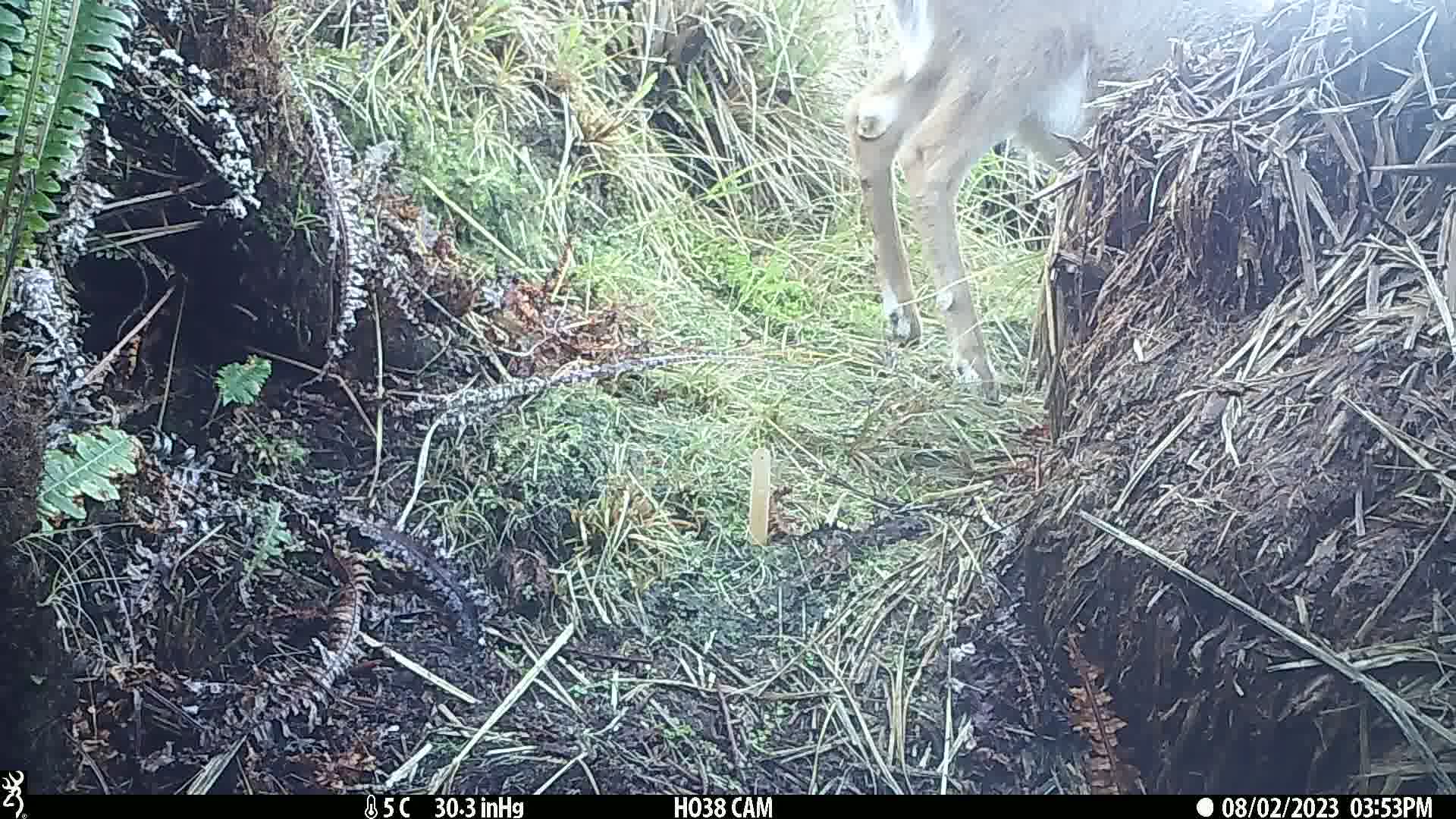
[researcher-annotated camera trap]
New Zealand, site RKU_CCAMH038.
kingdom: Animalia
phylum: Chordata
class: Mammalia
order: Artiodactyla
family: Cervidae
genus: Odocoileus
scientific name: Odocoileus virginianus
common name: white-tailed deer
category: white tailed deer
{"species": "white tailed deer (white-tailed deer) (Odocoileus virginianus)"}